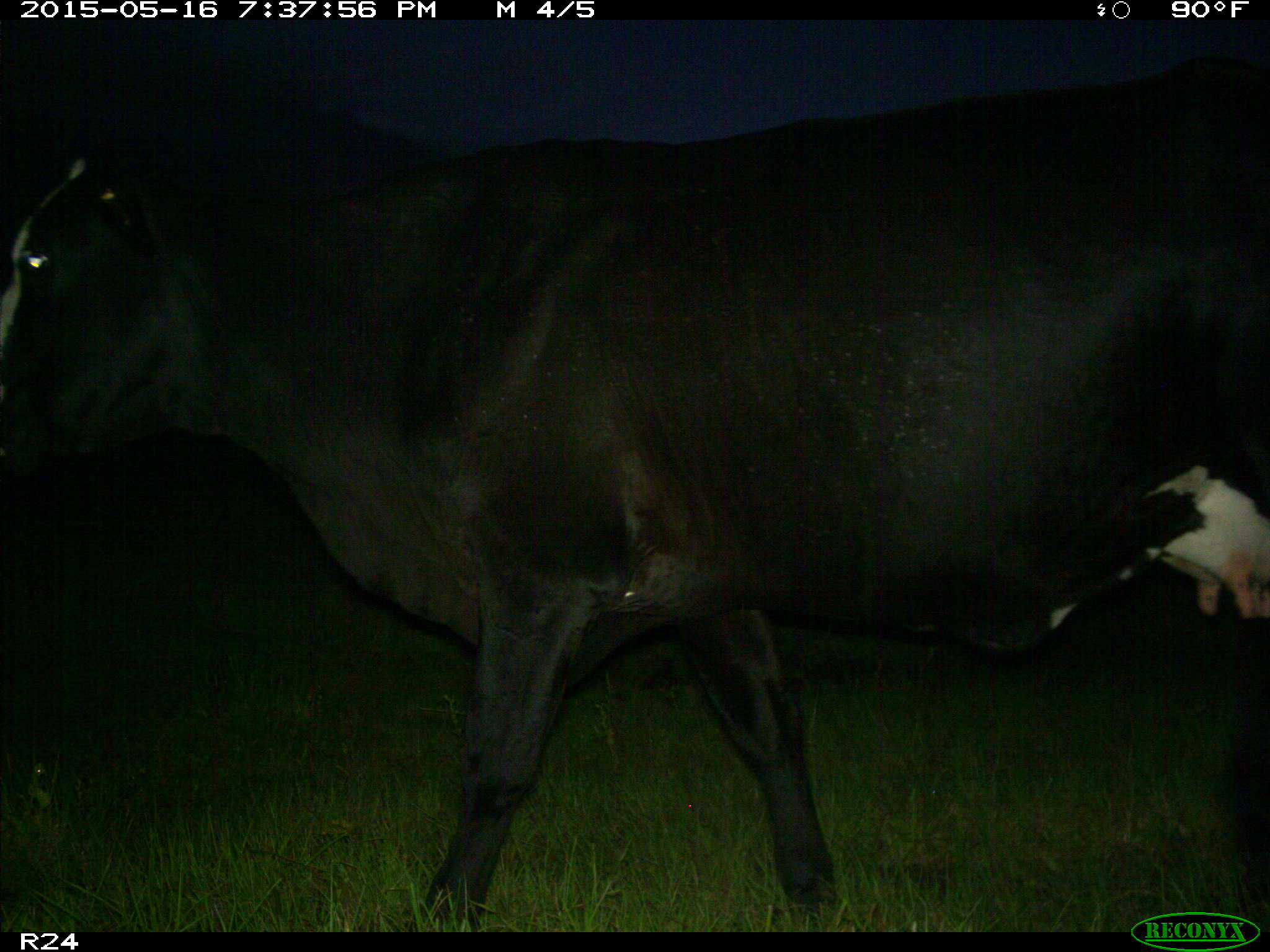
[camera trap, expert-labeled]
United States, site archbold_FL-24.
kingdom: Animalia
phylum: Chordata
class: Mammalia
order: Artiodactyla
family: Bovidae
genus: Bos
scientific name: Bos taurus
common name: domestic cow